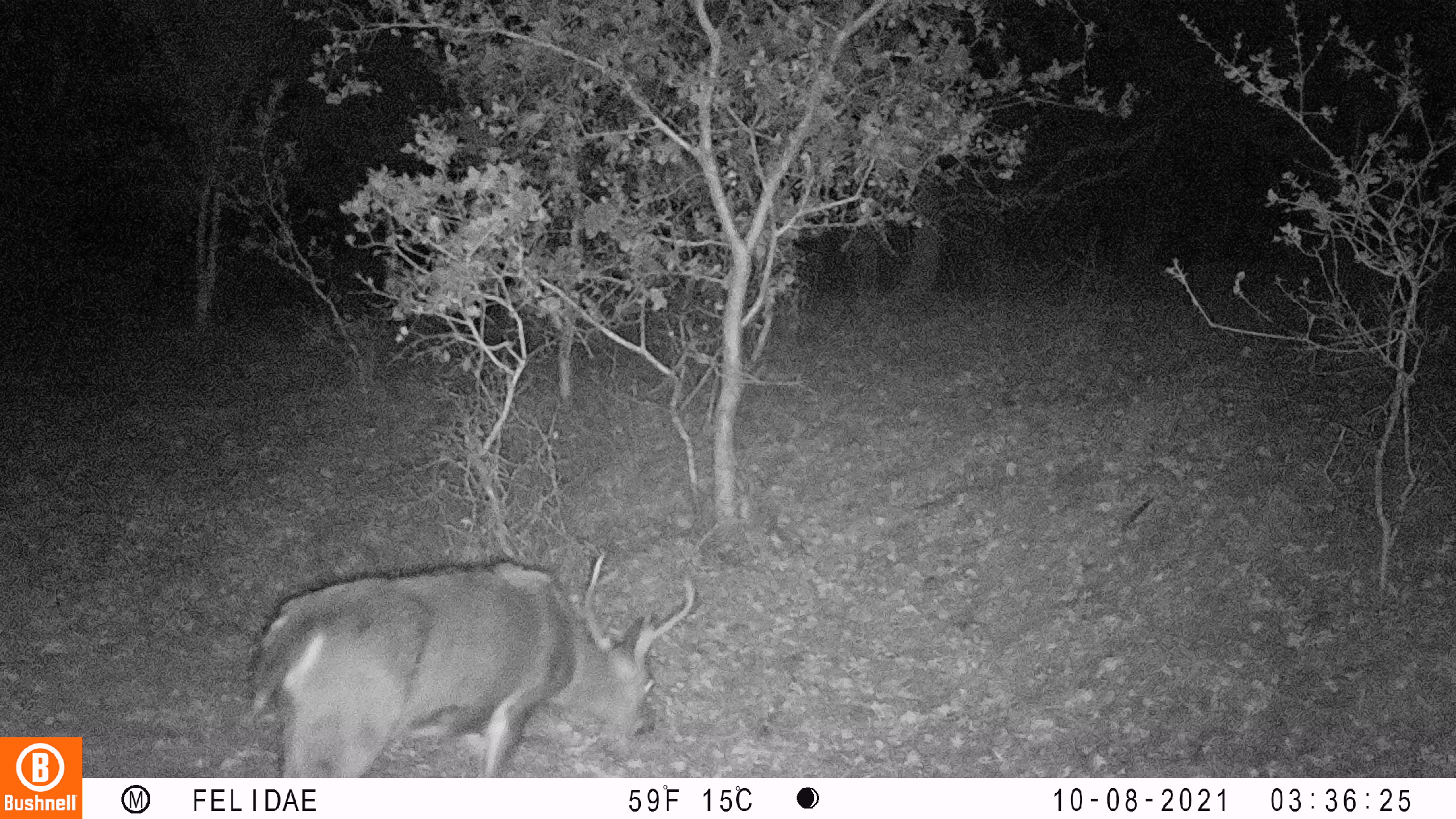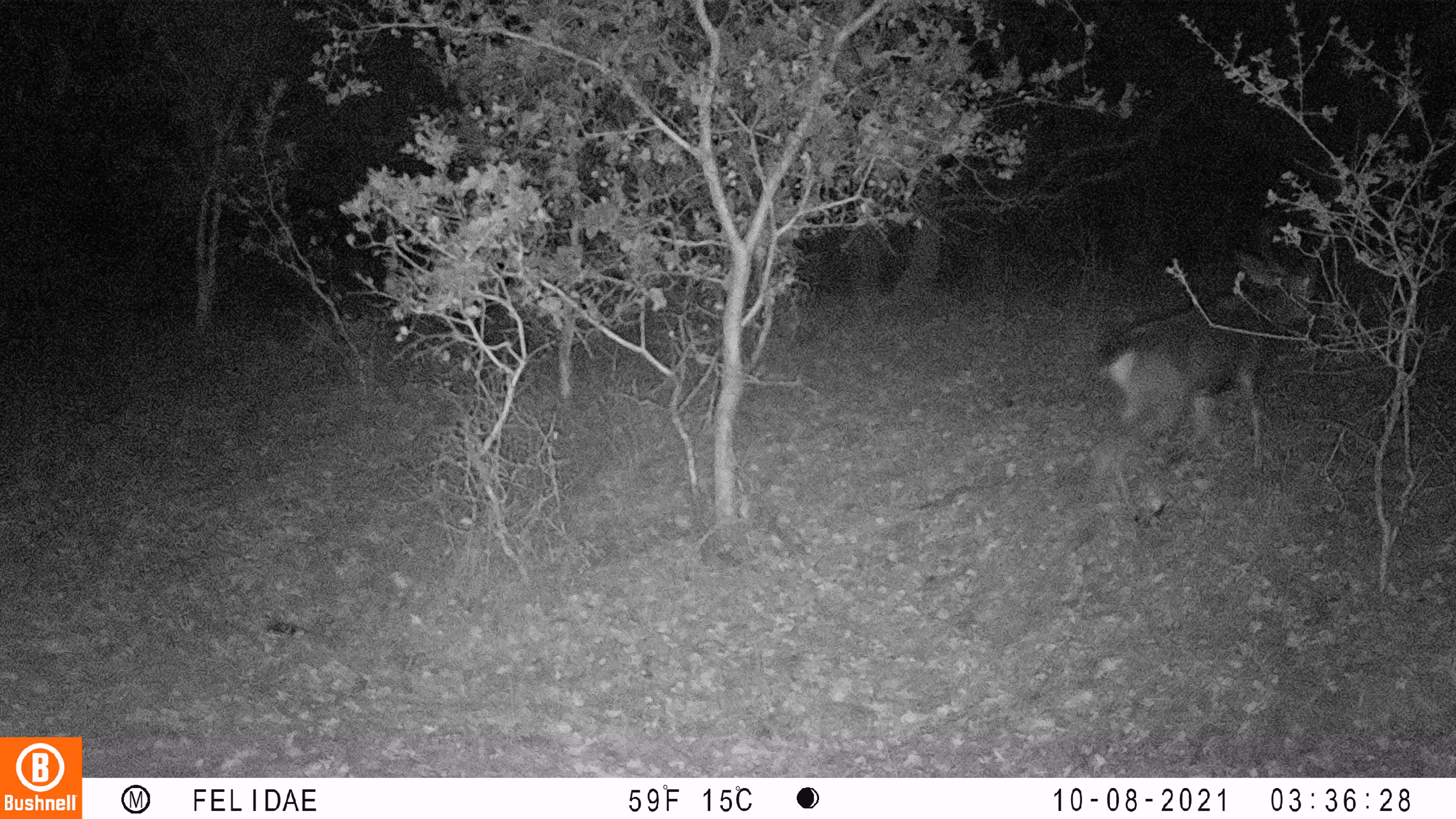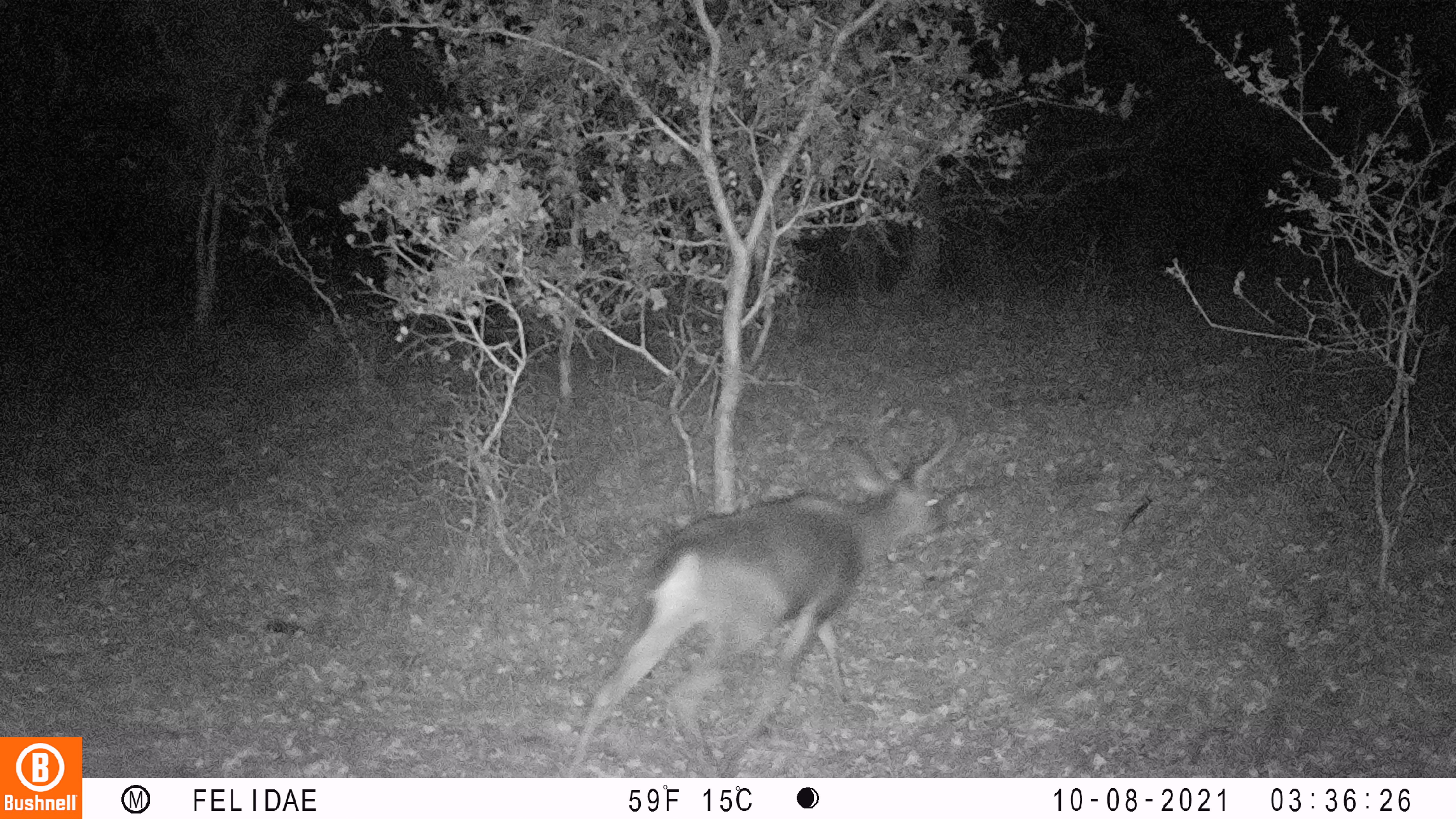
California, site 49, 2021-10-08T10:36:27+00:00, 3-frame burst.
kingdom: Animalia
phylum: Chordata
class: Mammalia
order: Artiodactyla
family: Cervidae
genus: Odocoileus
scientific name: Odocoileus hemionus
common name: mule deer